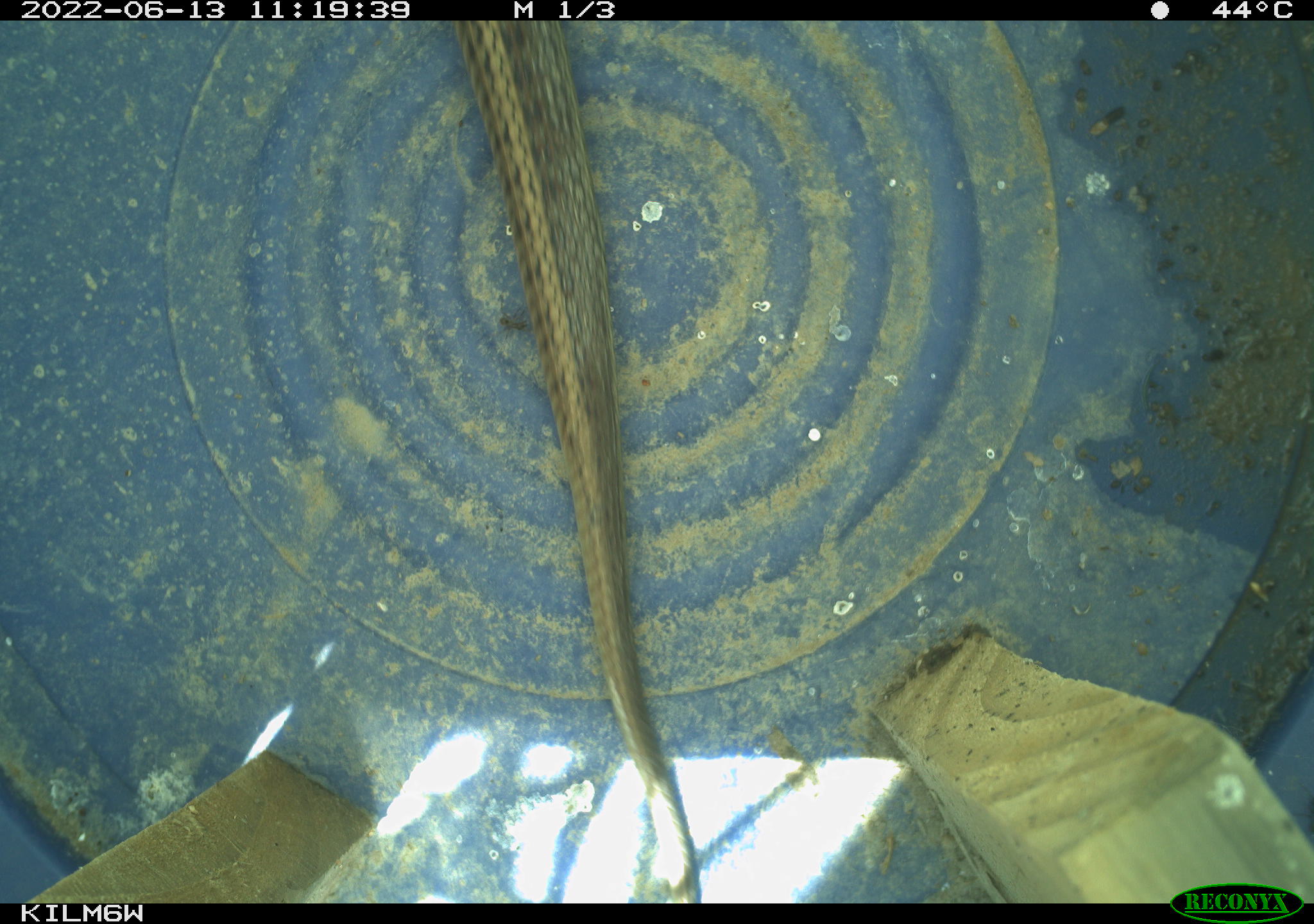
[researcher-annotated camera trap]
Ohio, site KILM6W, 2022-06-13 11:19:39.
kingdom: Animalia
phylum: Chordata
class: Reptilia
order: Squamata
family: Colubridae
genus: Thamnophis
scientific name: Thamnophis sirtalis sirtalis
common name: eastern gartersnake